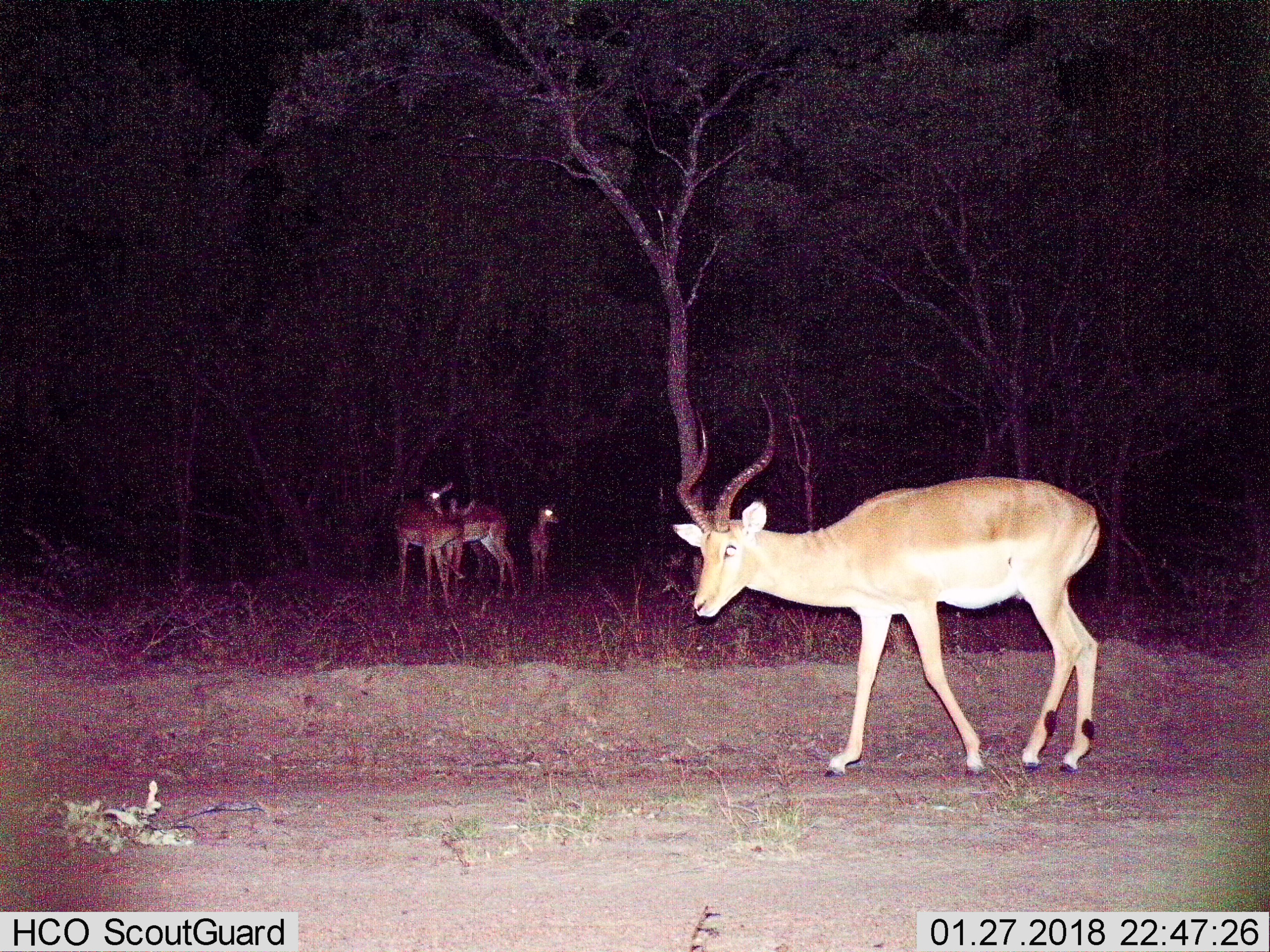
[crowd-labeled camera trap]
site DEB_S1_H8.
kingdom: Animalia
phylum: Chordata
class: Mammalia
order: Artiodactyla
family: Bovidae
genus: Aepyceros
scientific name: Aepyceros melampus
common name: impala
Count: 4.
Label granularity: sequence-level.